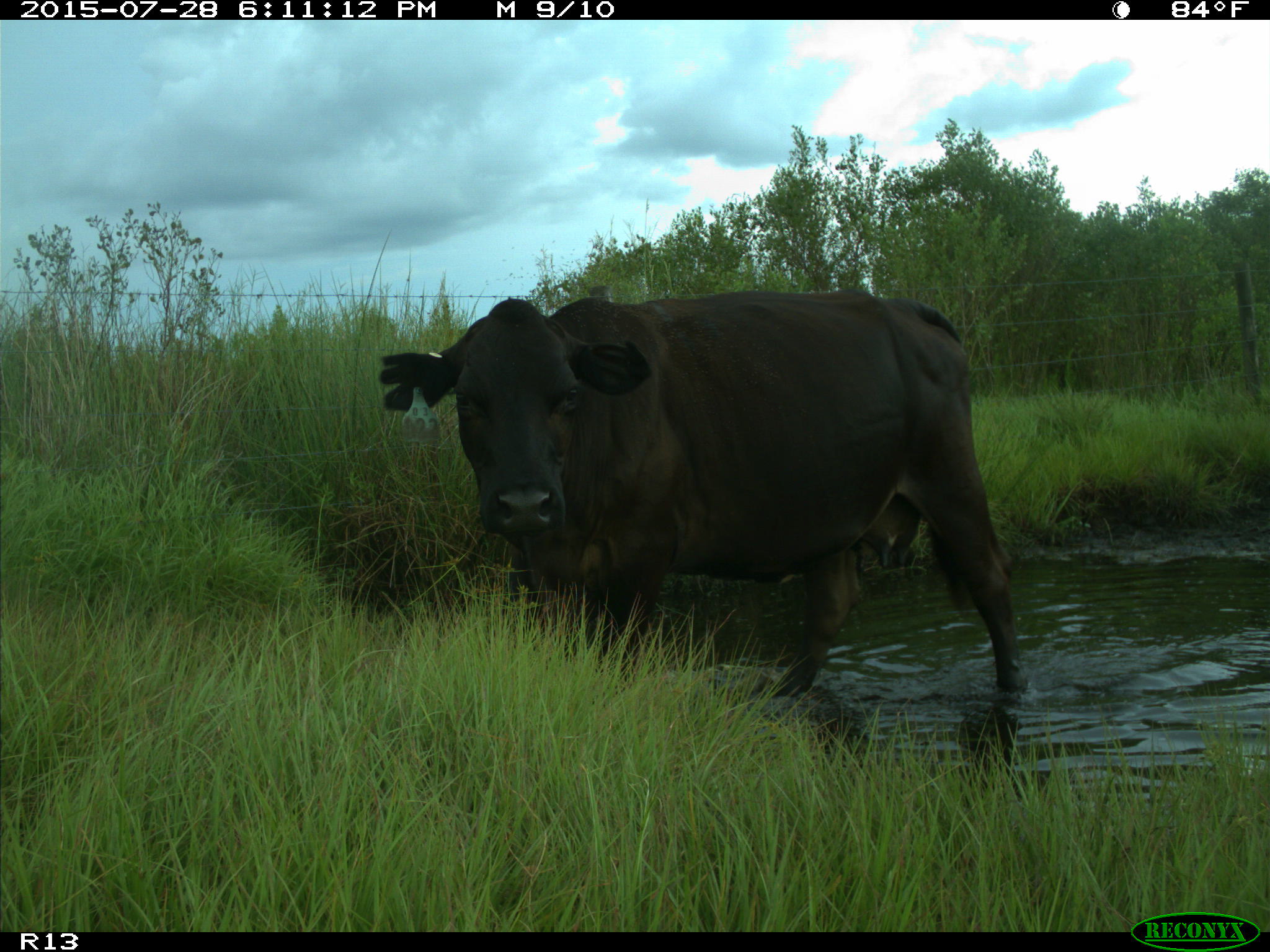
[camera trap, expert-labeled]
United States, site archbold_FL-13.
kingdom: Animalia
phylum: Chordata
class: Mammalia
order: Artiodactyla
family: Bovidae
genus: Bos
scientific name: Bos taurus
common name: domestic cow